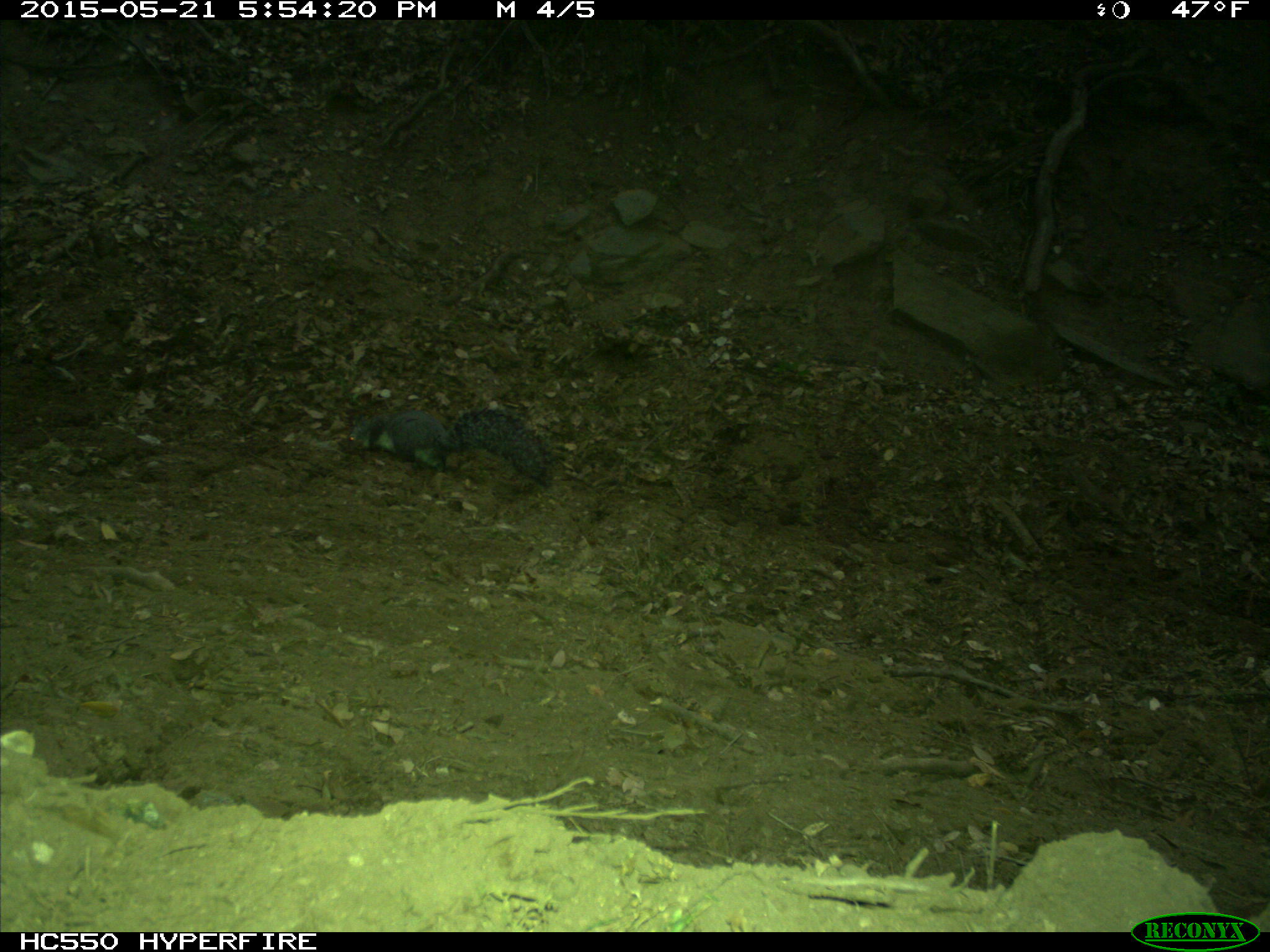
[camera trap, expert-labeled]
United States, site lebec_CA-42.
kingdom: Animalia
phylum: Chordata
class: Mammalia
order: Rodentia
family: Sciuridae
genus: Sciurus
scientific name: Sciurus carolinensis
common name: eastern gray squirrel